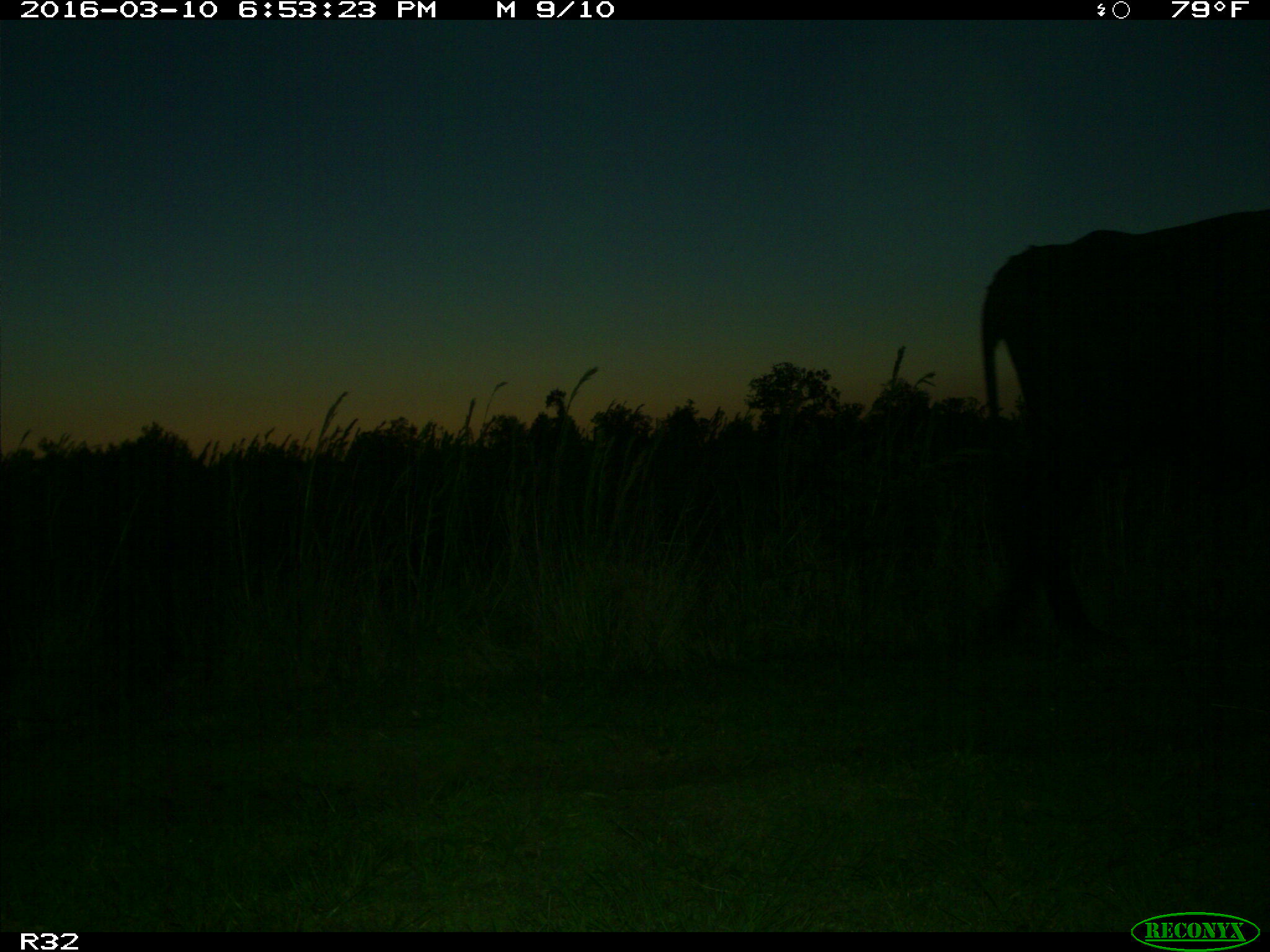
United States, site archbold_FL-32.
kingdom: Animalia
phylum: Chordata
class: Mammalia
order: Artiodactyla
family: Bovidae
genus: Bos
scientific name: Bos taurus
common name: domestic cow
Bos taurus (domestic cow).